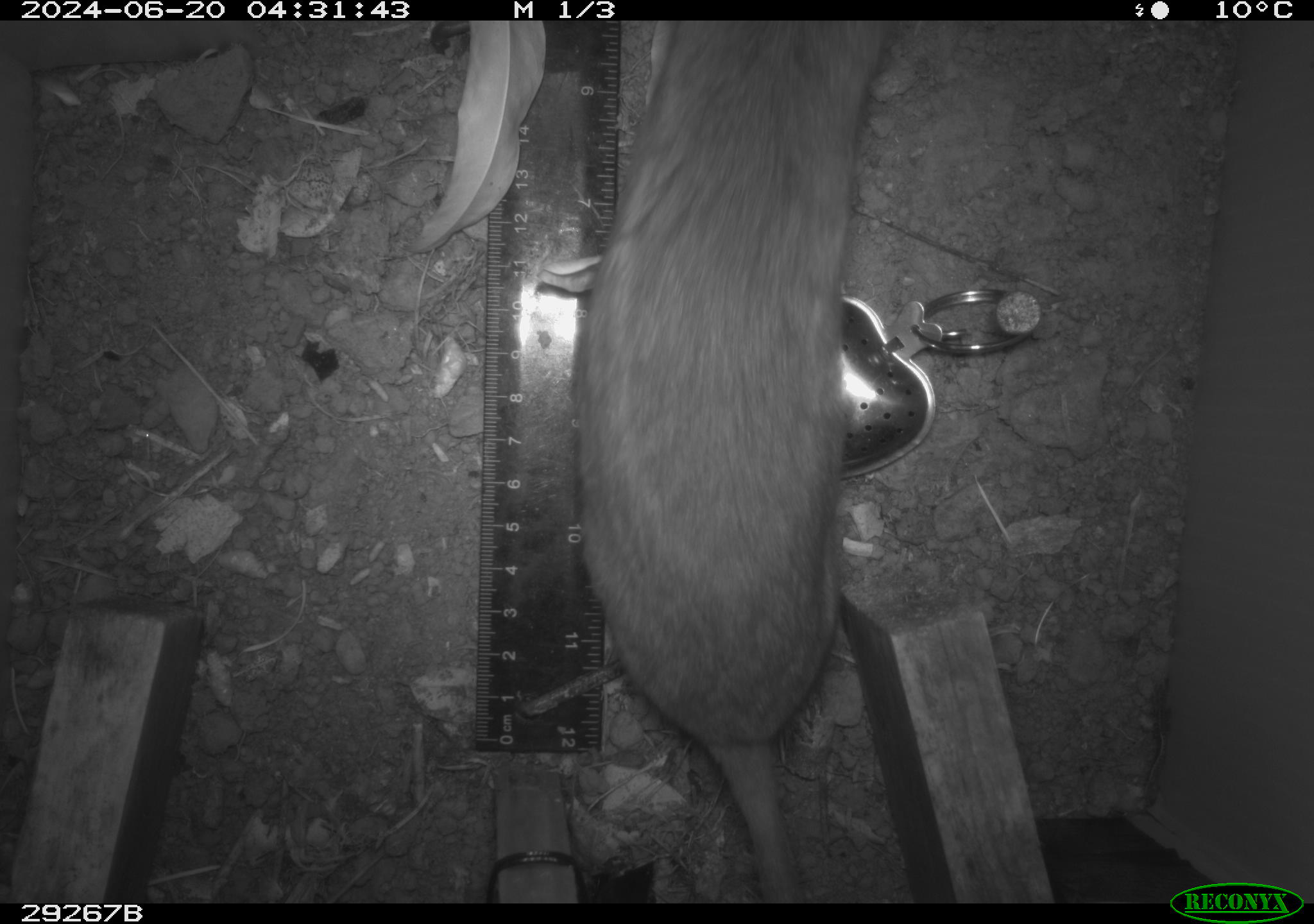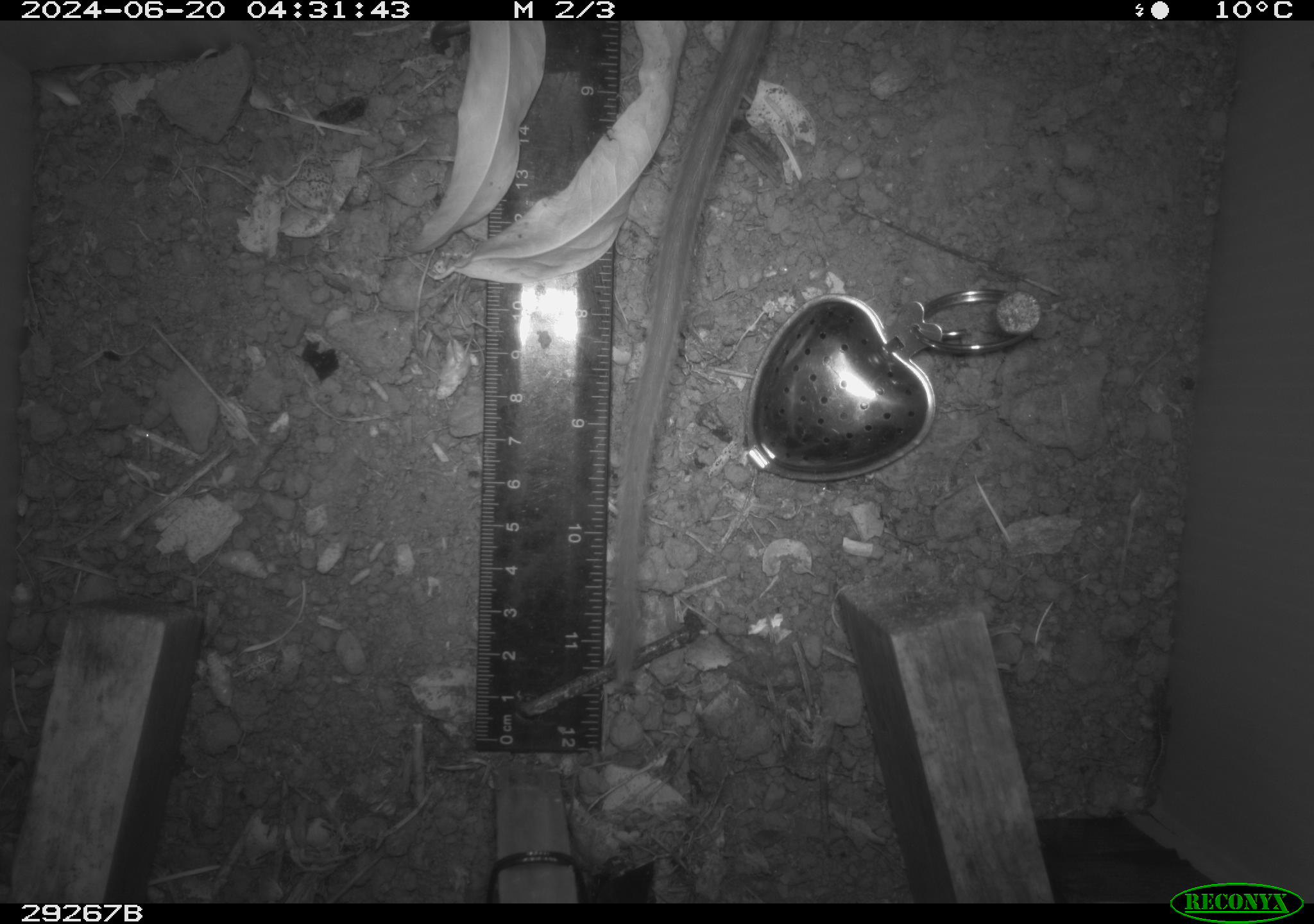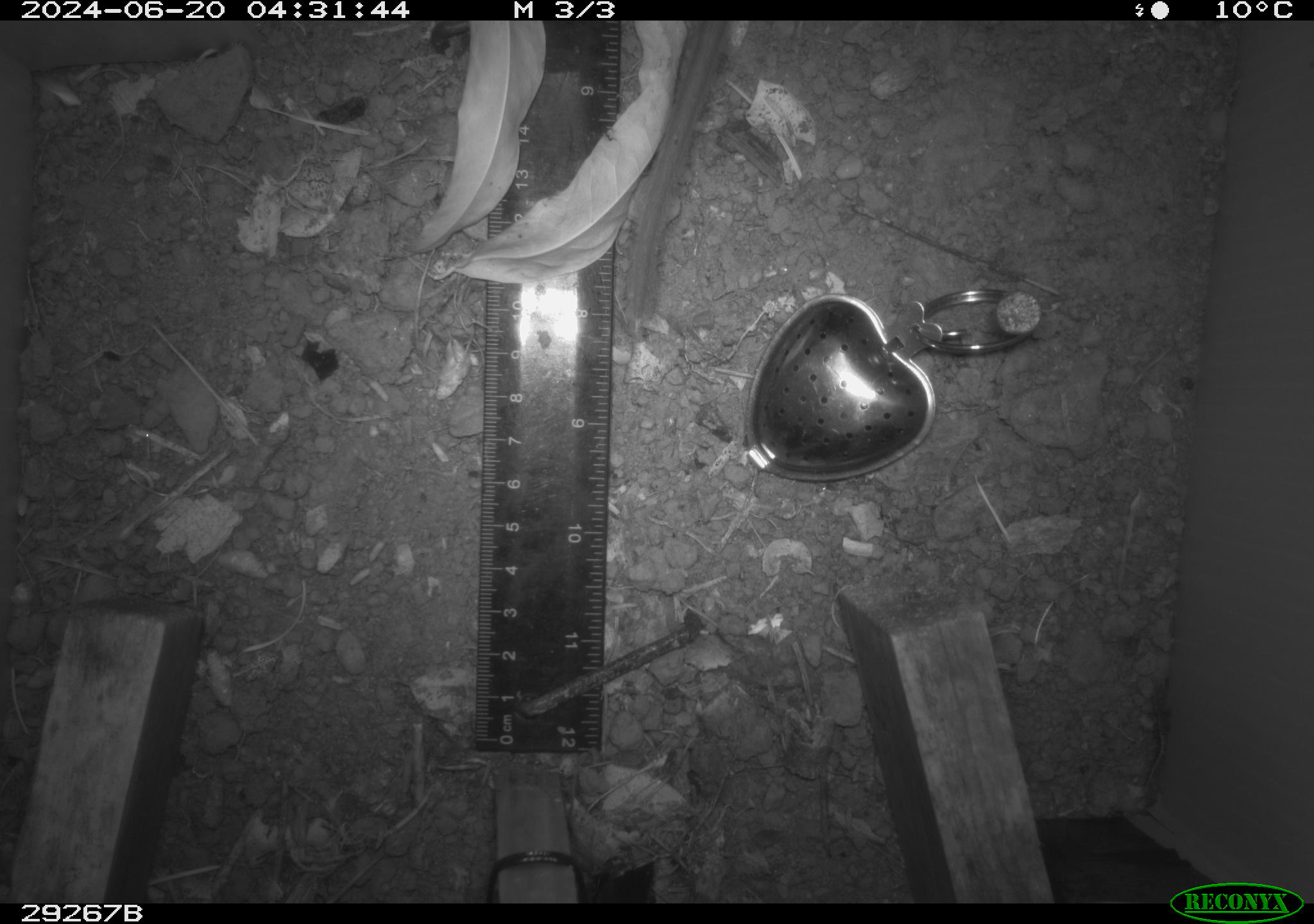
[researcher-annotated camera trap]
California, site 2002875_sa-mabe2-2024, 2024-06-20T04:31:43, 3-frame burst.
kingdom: Animalia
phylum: Chordata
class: Mammalia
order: Rodentia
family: Cricetidae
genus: Neotoma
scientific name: Neotoma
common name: pack rat or woodrat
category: neotoma species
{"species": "neotoma species (pack rat or woodrat) (Neotoma)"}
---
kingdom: Animalia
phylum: Chordata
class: Mammalia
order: Rodentia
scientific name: Rodentia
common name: rodent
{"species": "rodent (Rodentia)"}